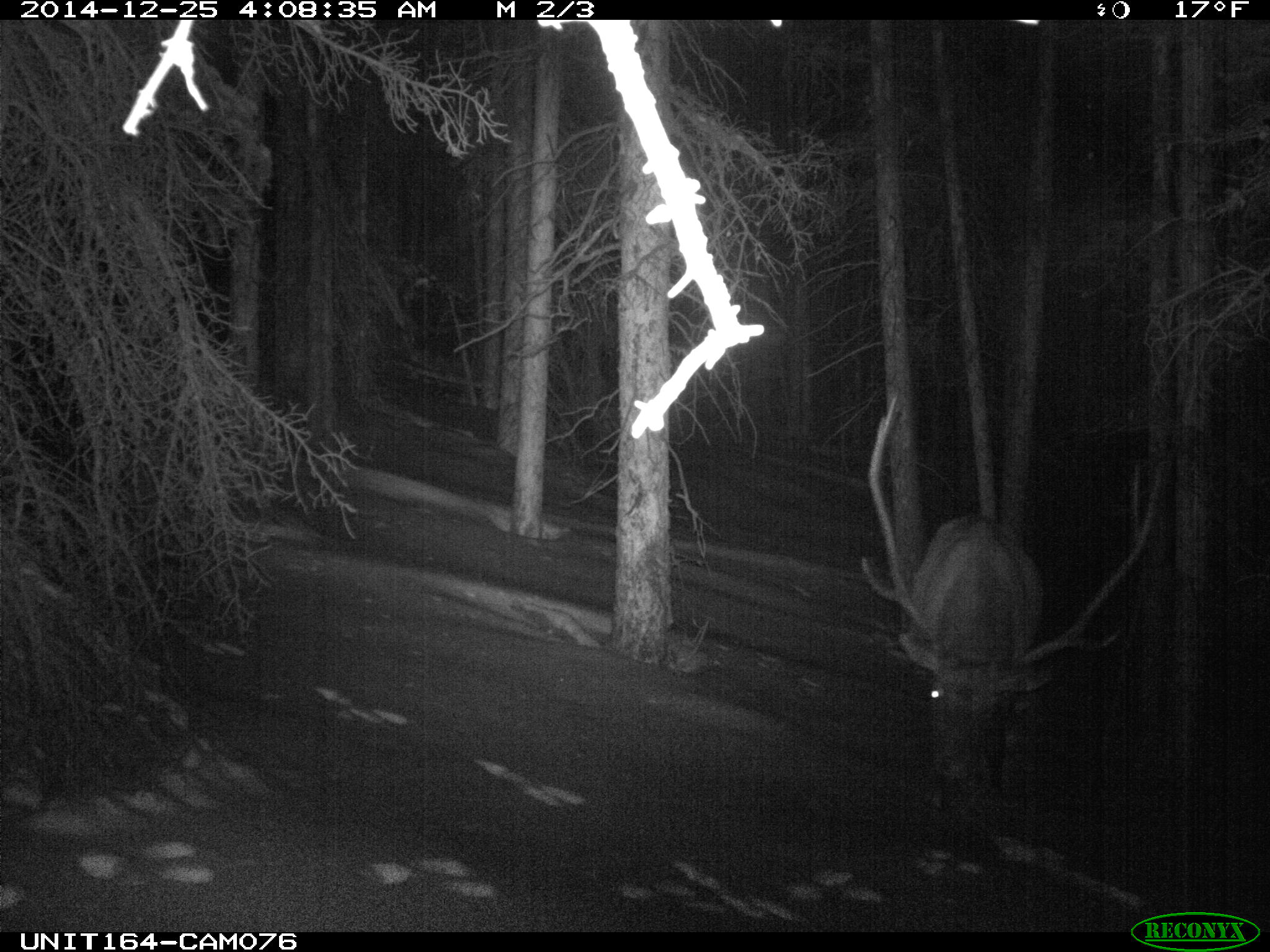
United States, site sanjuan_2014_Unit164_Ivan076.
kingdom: Animalia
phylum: Chordata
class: Mammalia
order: Artiodactyla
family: Cervidae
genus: Cervus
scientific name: Cervus elaphus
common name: red deer